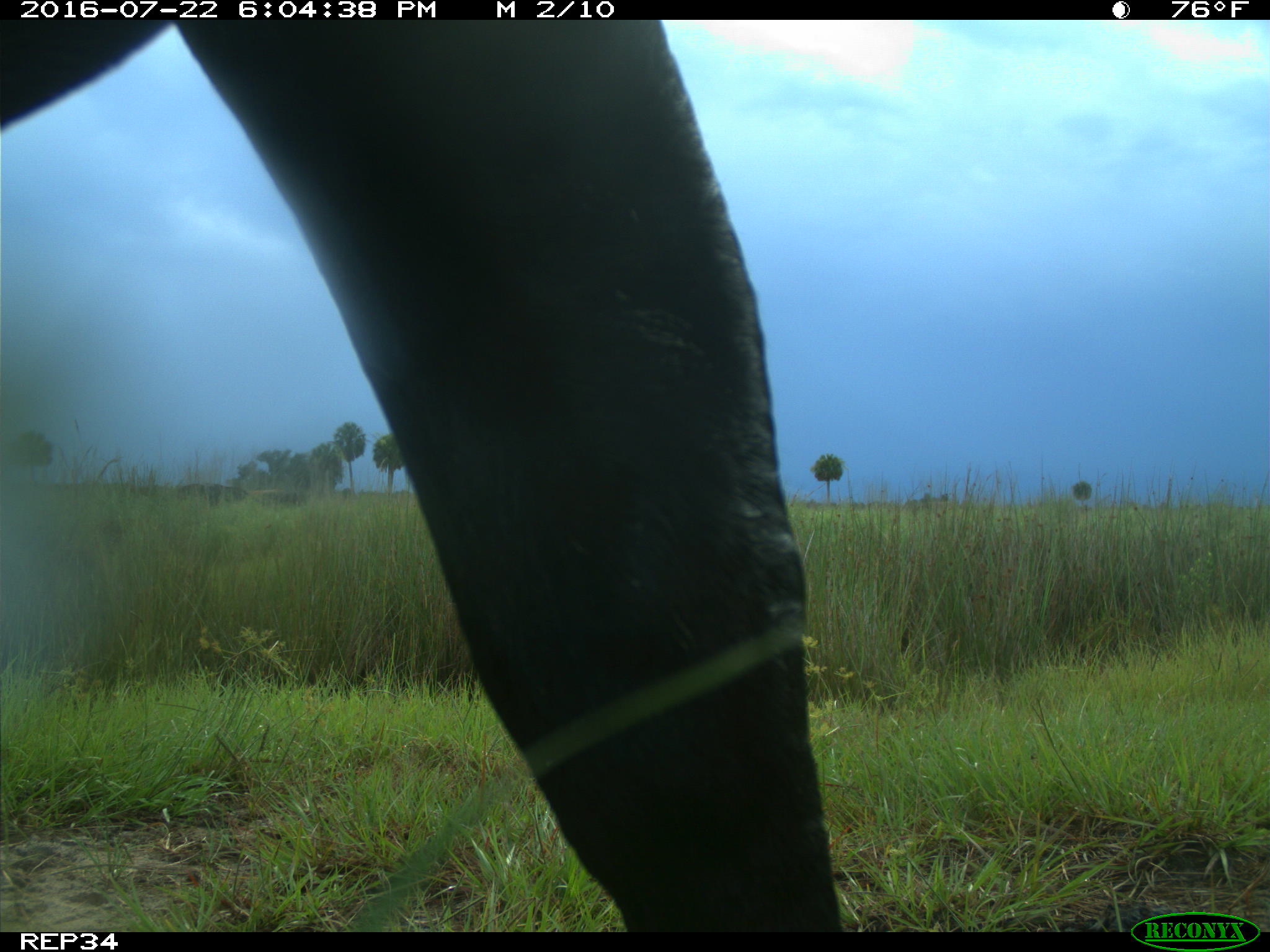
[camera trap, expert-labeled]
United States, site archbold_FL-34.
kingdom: Animalia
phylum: Chordata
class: Mammalia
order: Artiodactyla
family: Bovidae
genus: Bos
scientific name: Bos taurus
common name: domestic cow